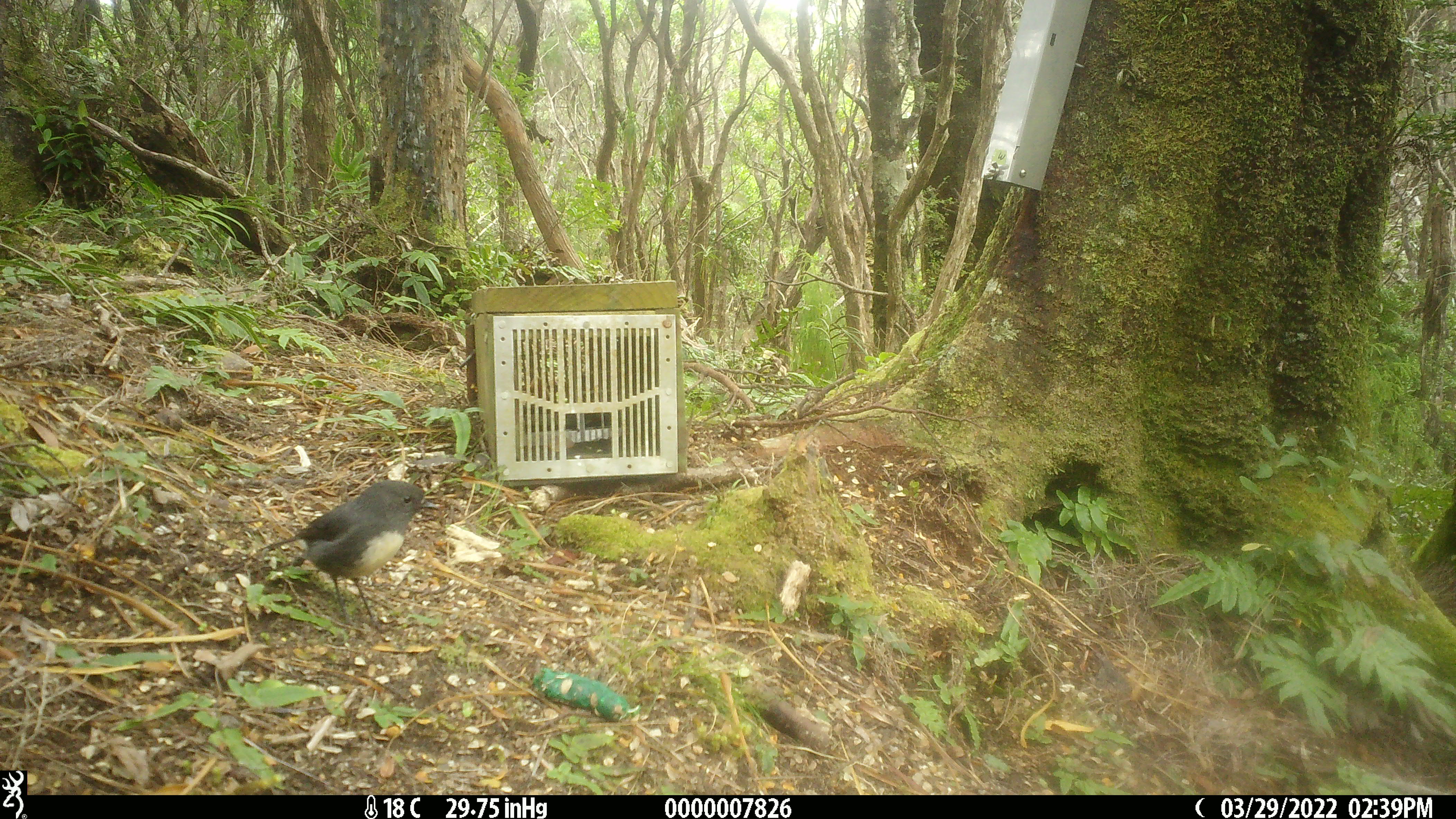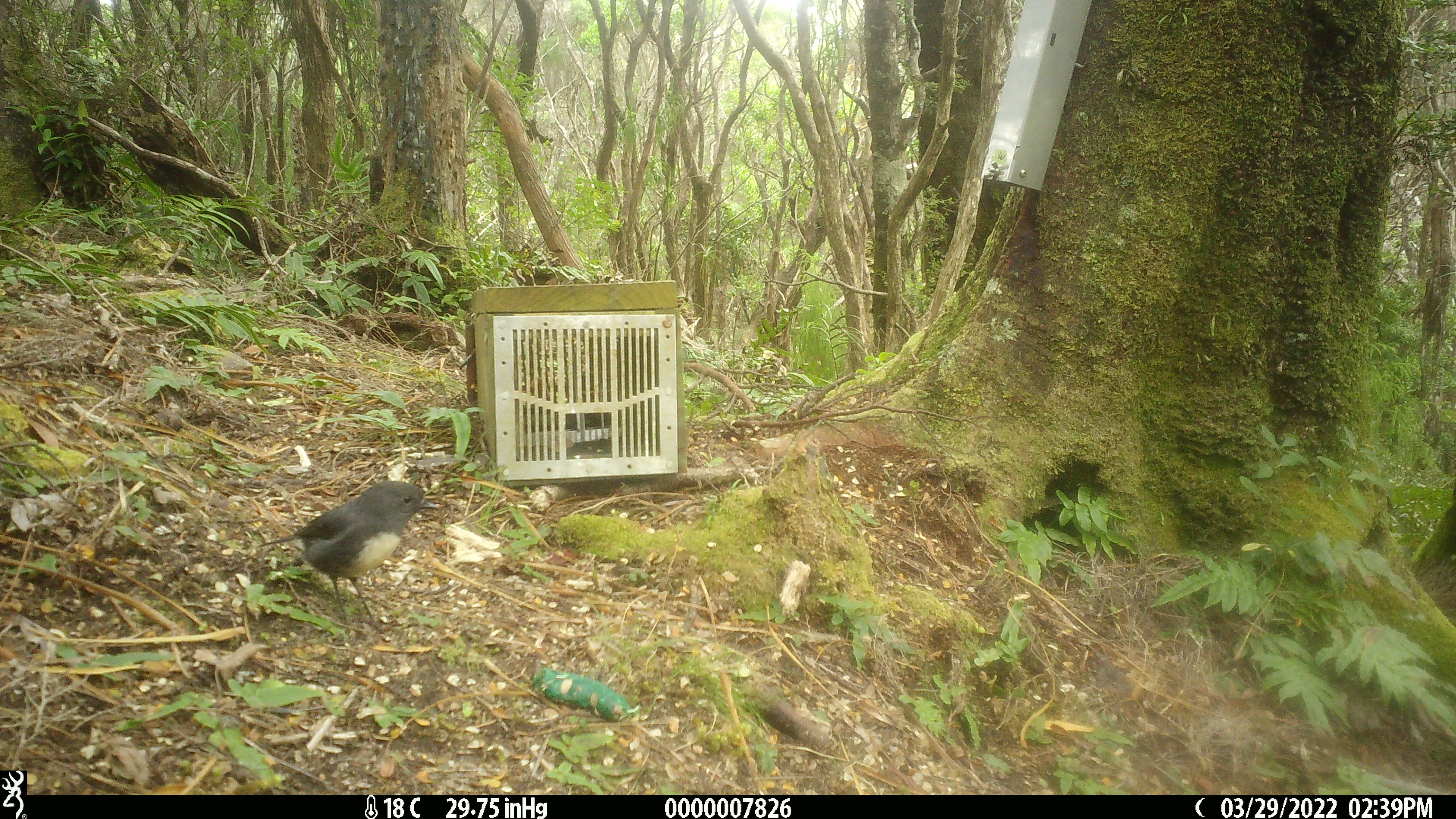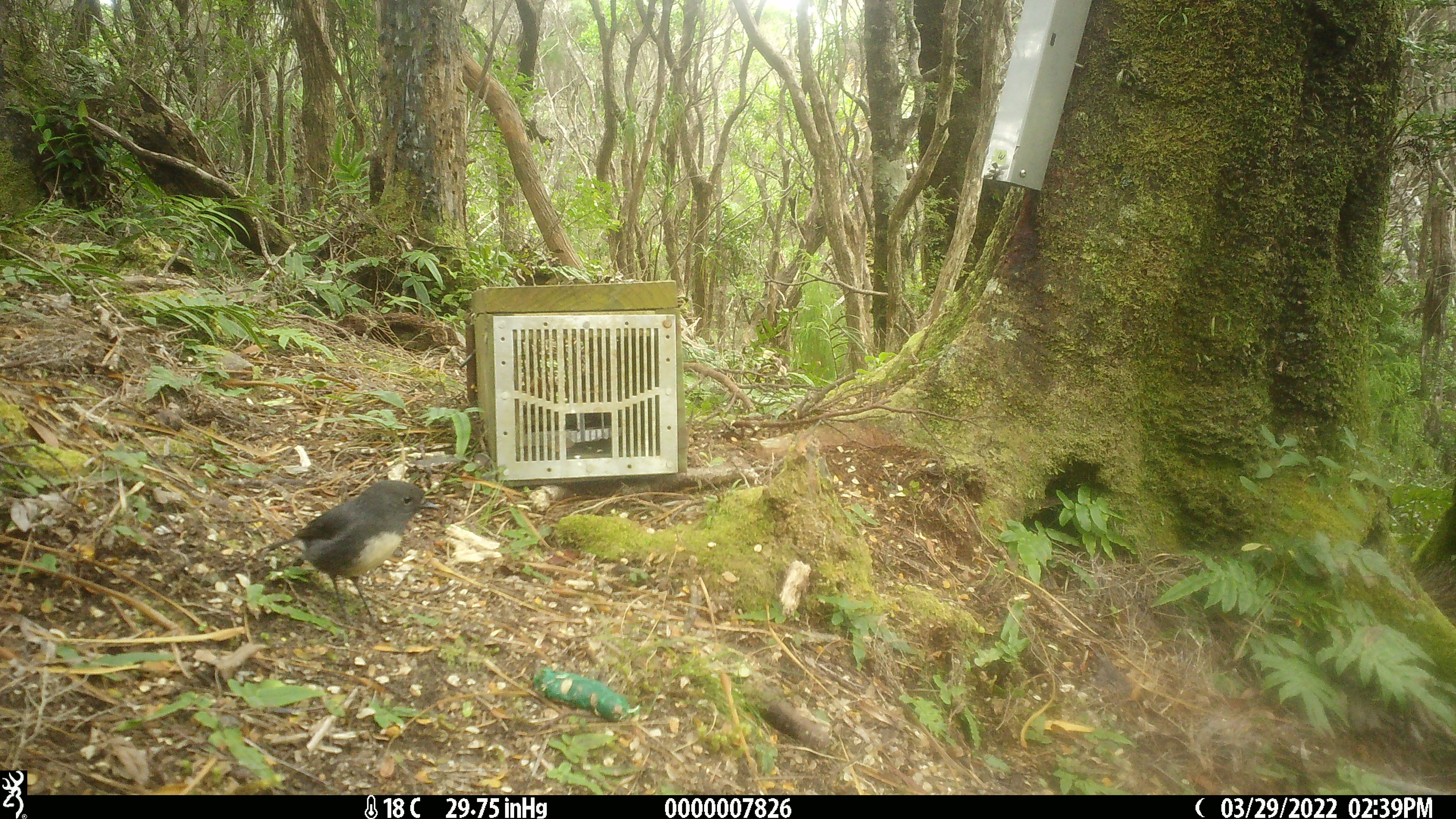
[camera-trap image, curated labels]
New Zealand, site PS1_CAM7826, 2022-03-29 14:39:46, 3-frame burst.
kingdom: Animalia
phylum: Chordata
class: Aves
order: Passeriformes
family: Petroicidae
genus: Petroica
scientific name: Petroica australis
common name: new zealand robin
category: robin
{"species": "robin (new zealand robin) (Petroica australis)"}